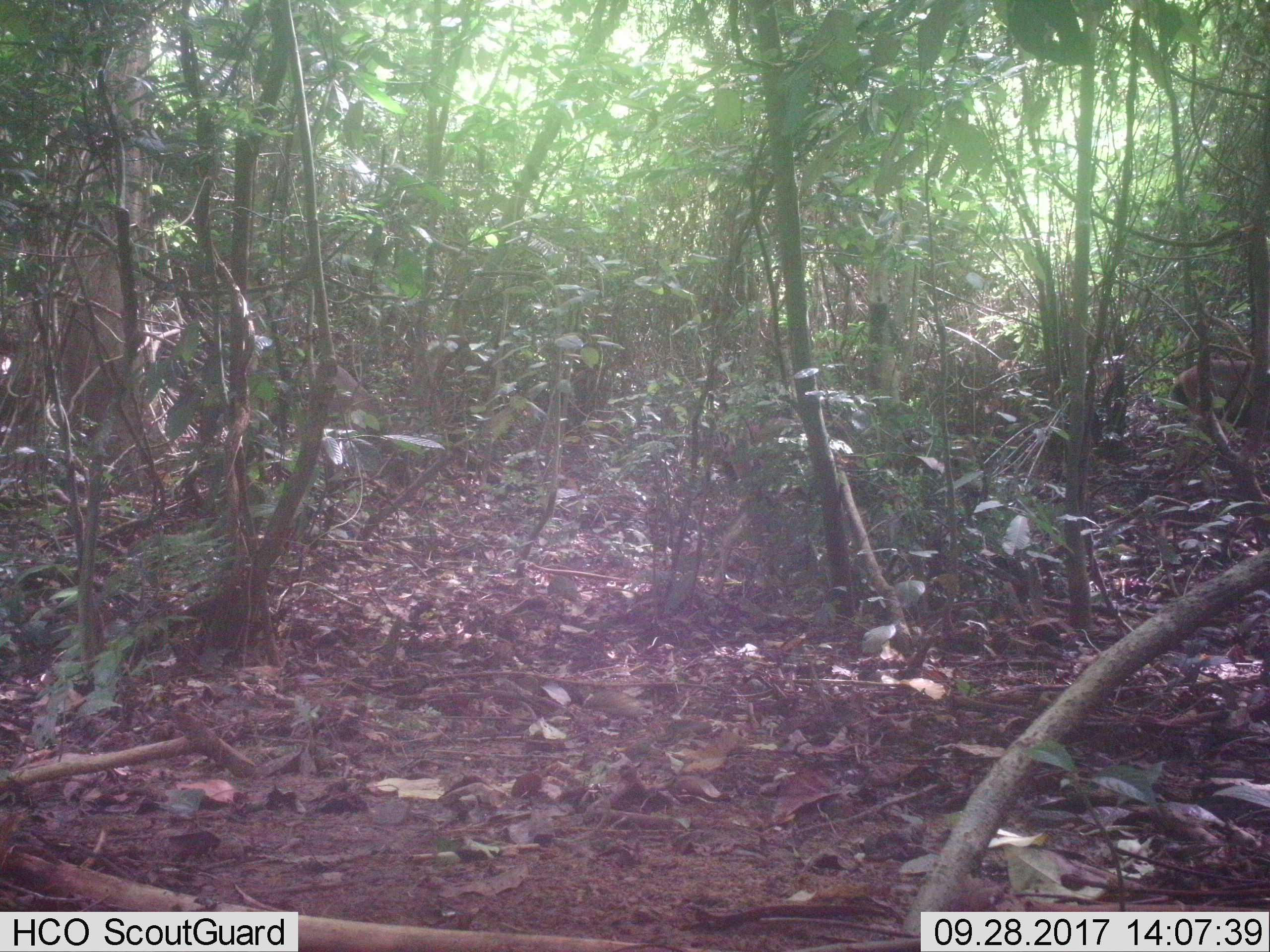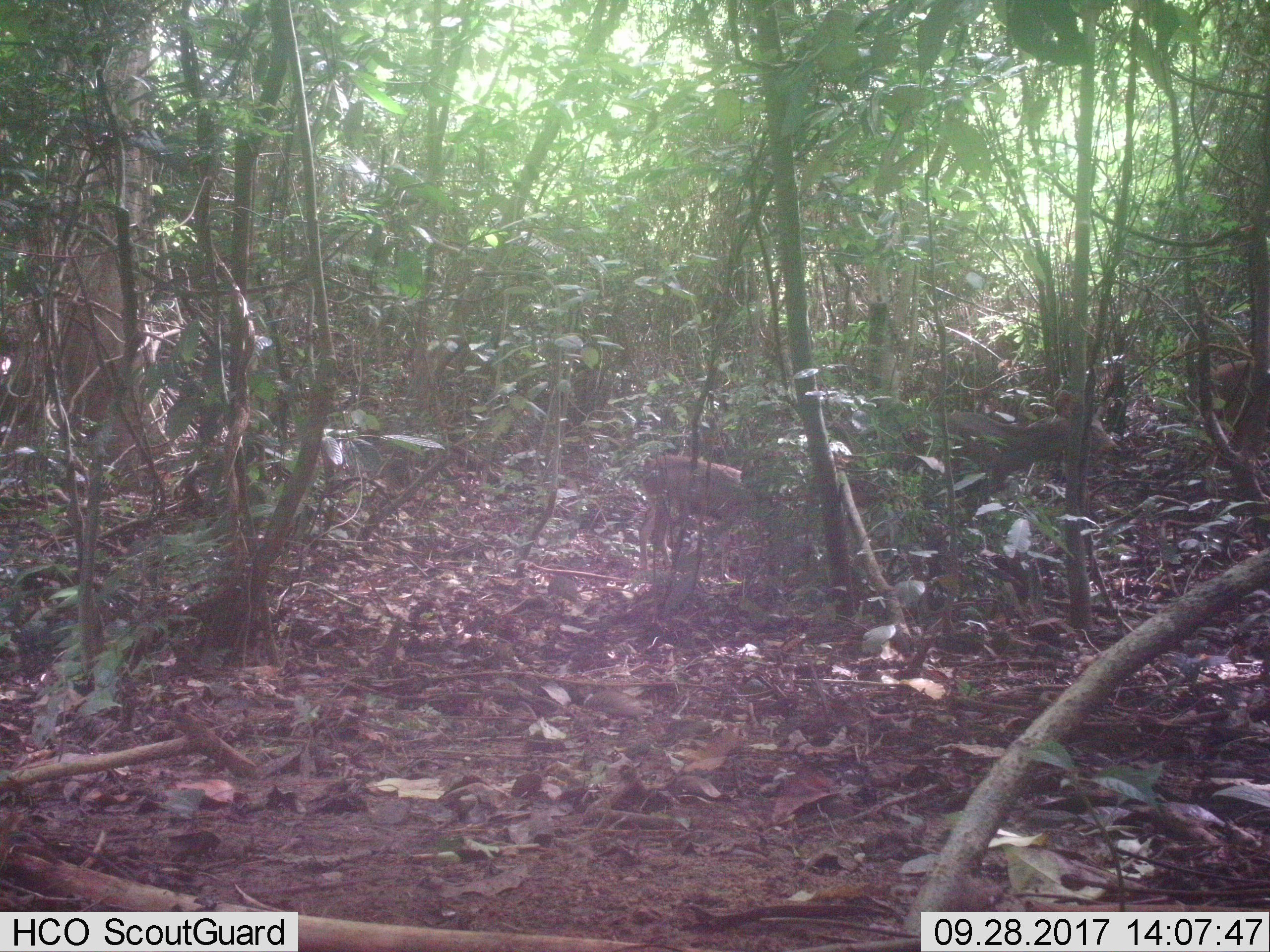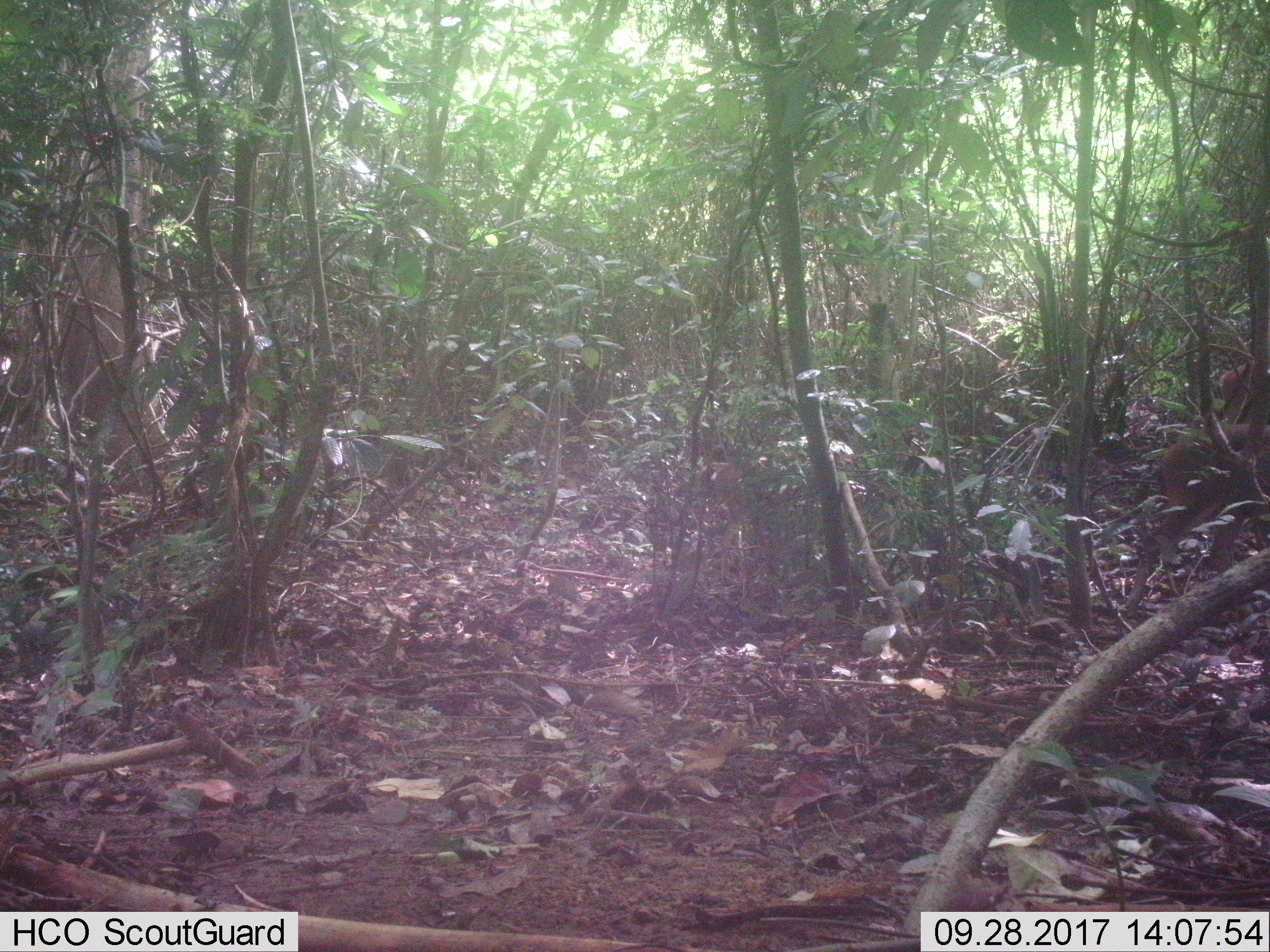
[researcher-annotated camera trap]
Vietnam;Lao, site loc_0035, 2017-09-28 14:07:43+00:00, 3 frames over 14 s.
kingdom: Animalia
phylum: Chordata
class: Mammalia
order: Artiodactyla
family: Cervidae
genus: Rusa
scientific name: Rusa unicolor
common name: sambar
Sambar (Rusa unicolor). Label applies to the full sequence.